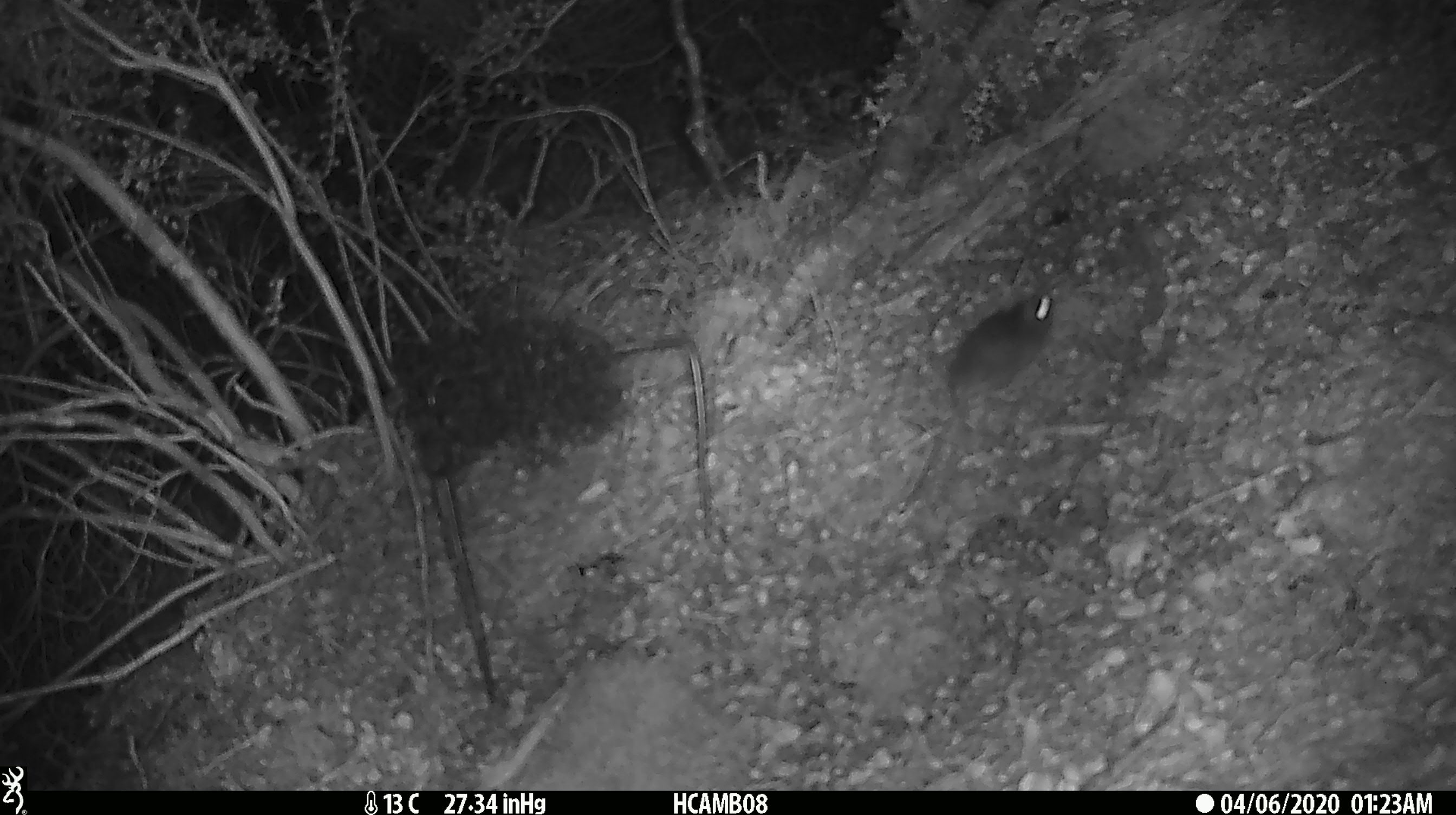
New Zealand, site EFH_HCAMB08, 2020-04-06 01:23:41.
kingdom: Animalia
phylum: Chordata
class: Mammalia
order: Rodentia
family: Muridae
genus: Mus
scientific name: Mus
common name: mouse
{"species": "mouse (Mus)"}